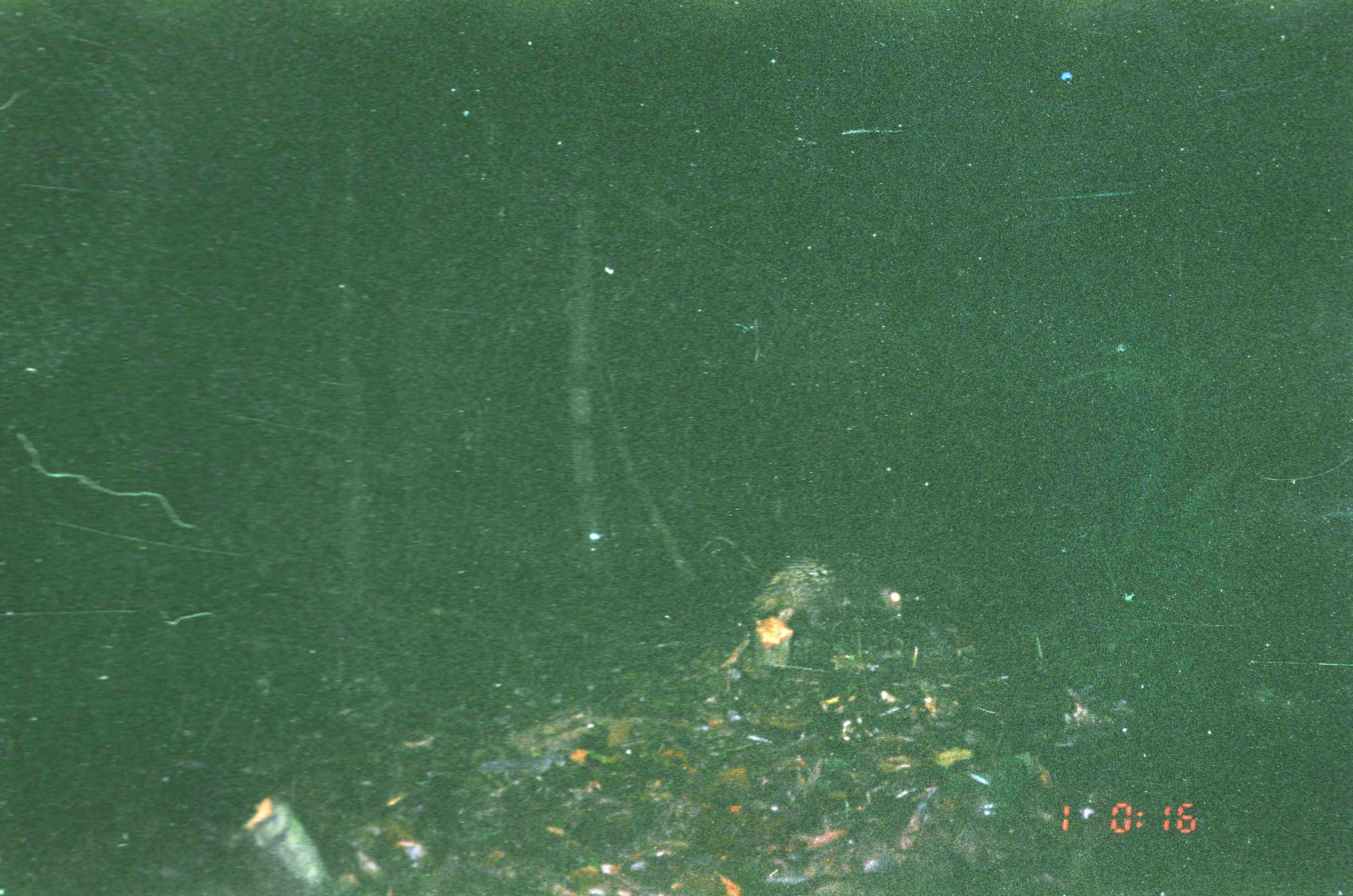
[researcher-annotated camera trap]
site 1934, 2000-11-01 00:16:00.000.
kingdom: Animalia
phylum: Chordata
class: Mammalia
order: Rodentia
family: Hystricidae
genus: Hystrix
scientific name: Hystrix brachyura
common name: east asian porcupine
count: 1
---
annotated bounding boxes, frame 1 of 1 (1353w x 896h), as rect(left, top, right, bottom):
hystrix brachyura: rect(739, 554, 906, 629)